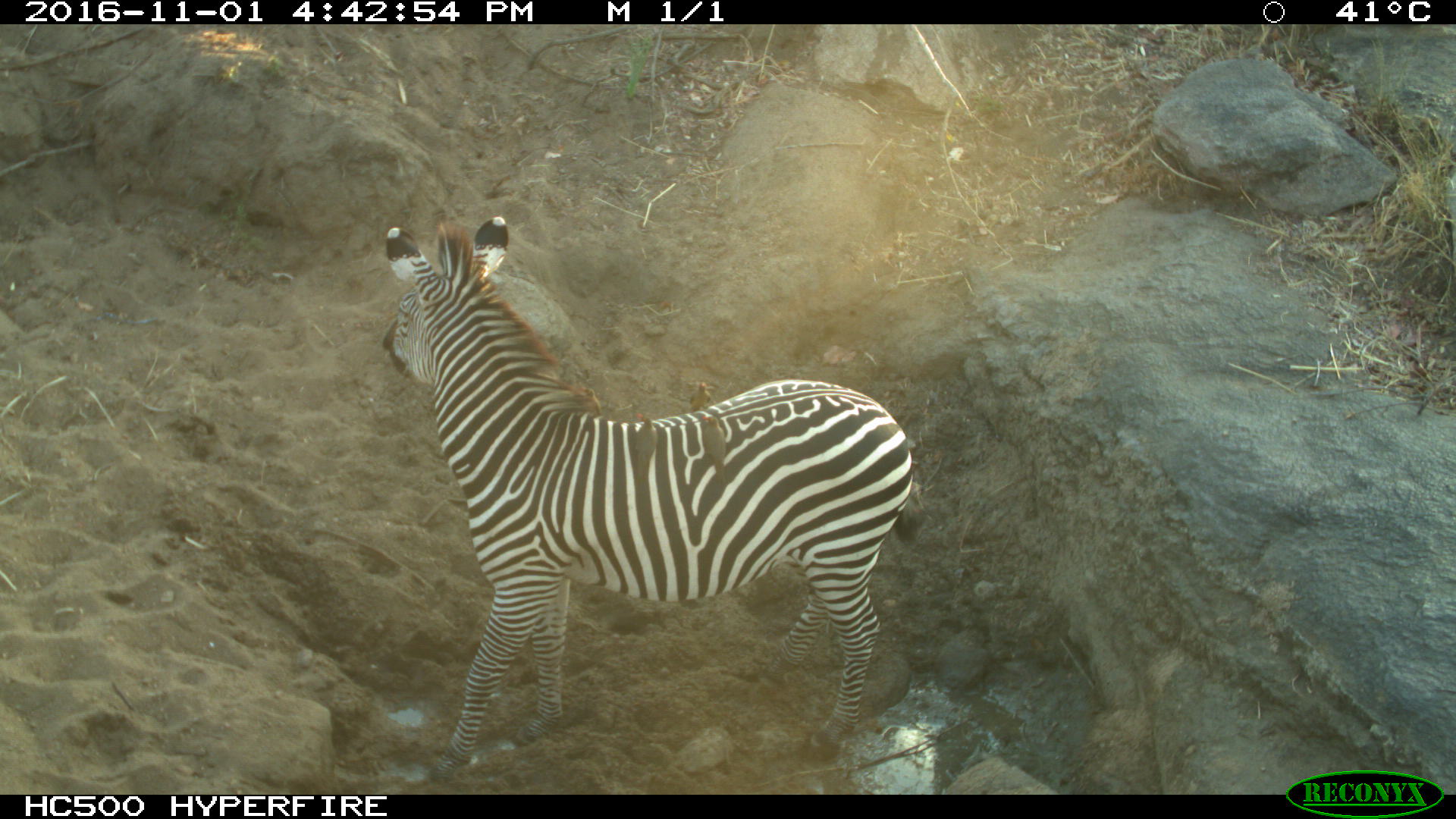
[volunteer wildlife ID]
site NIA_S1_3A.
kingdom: Animalia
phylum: Chordata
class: Mammalia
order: Perissodactyla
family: Equidae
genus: Equus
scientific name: Equus quagga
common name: plains zebra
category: zebraplains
Zebraplains (plains zebra) (Equus quagga), count 1. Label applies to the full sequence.